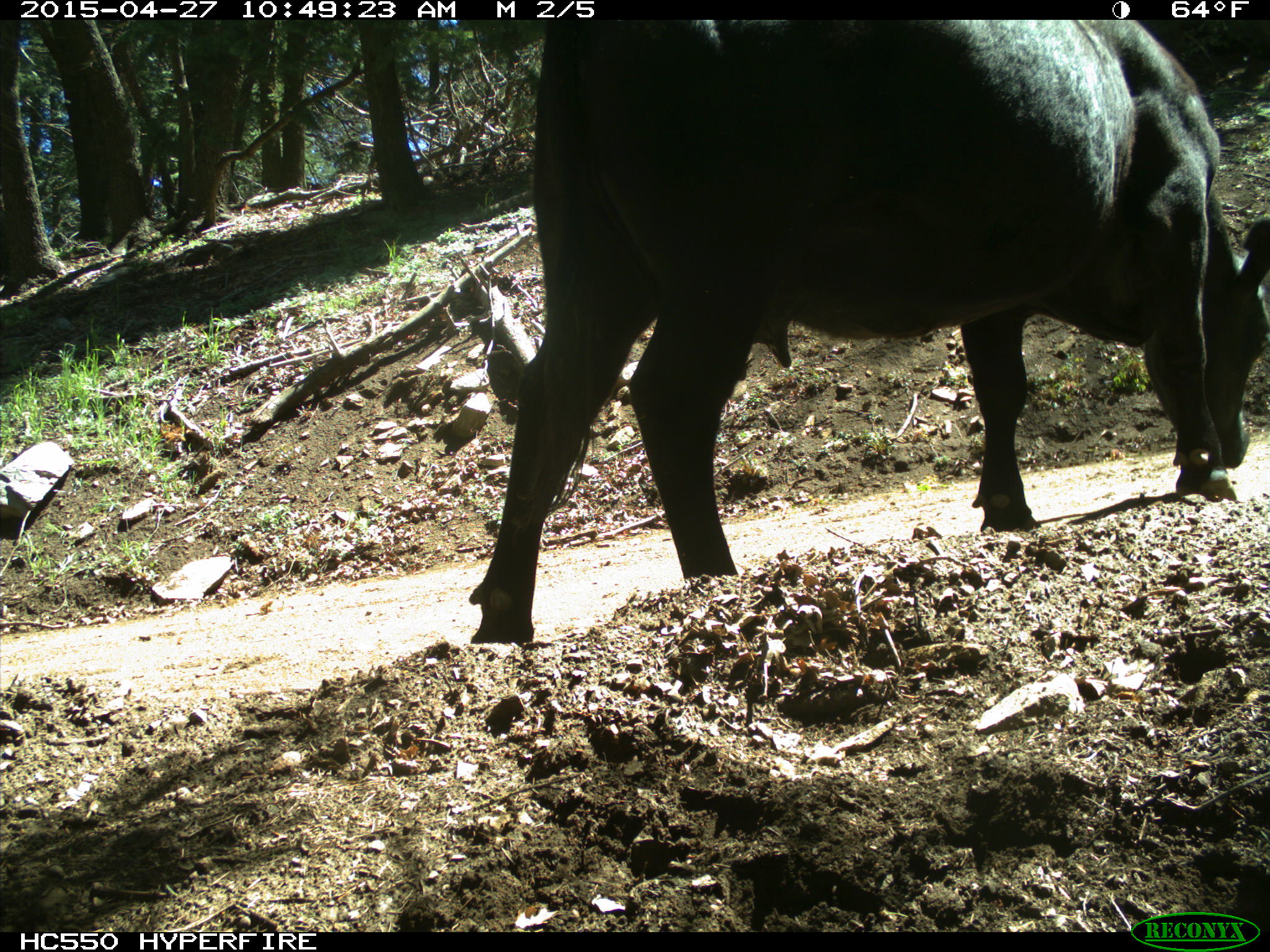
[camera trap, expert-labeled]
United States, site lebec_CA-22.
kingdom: Animalia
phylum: Chordata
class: Mammalia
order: Artiodactyla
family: Bovidae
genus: Bos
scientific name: Bos taurus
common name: domestic cow